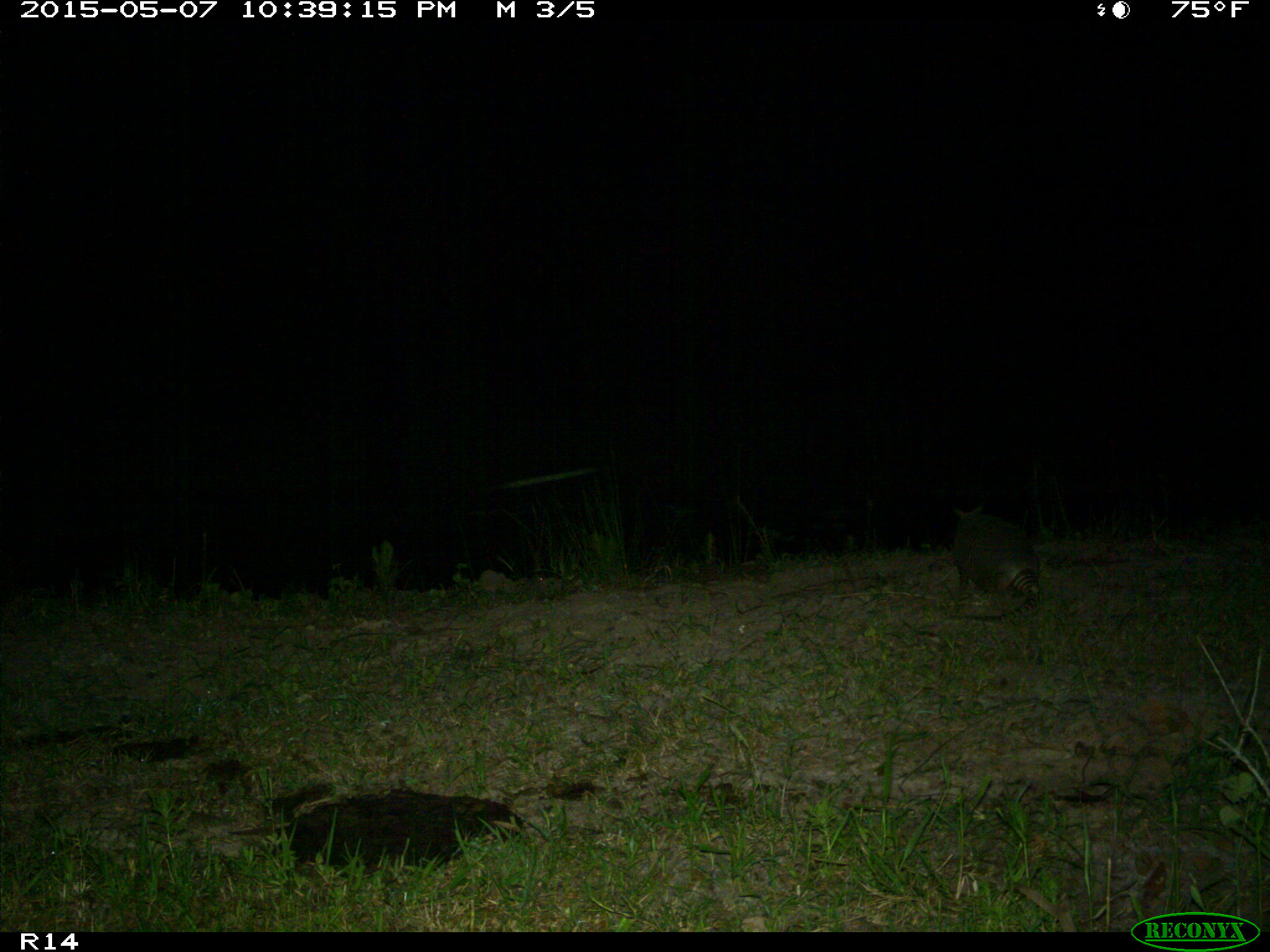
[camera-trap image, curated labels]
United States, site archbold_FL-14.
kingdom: Animalia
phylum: Chordata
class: Mammalia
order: Cingulata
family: Dasypodidae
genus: Dasypus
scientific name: Dasypus novemcinctus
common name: nine-banded armadillo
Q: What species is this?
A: Dasypus novemcinctus (nine-banded armadillo).